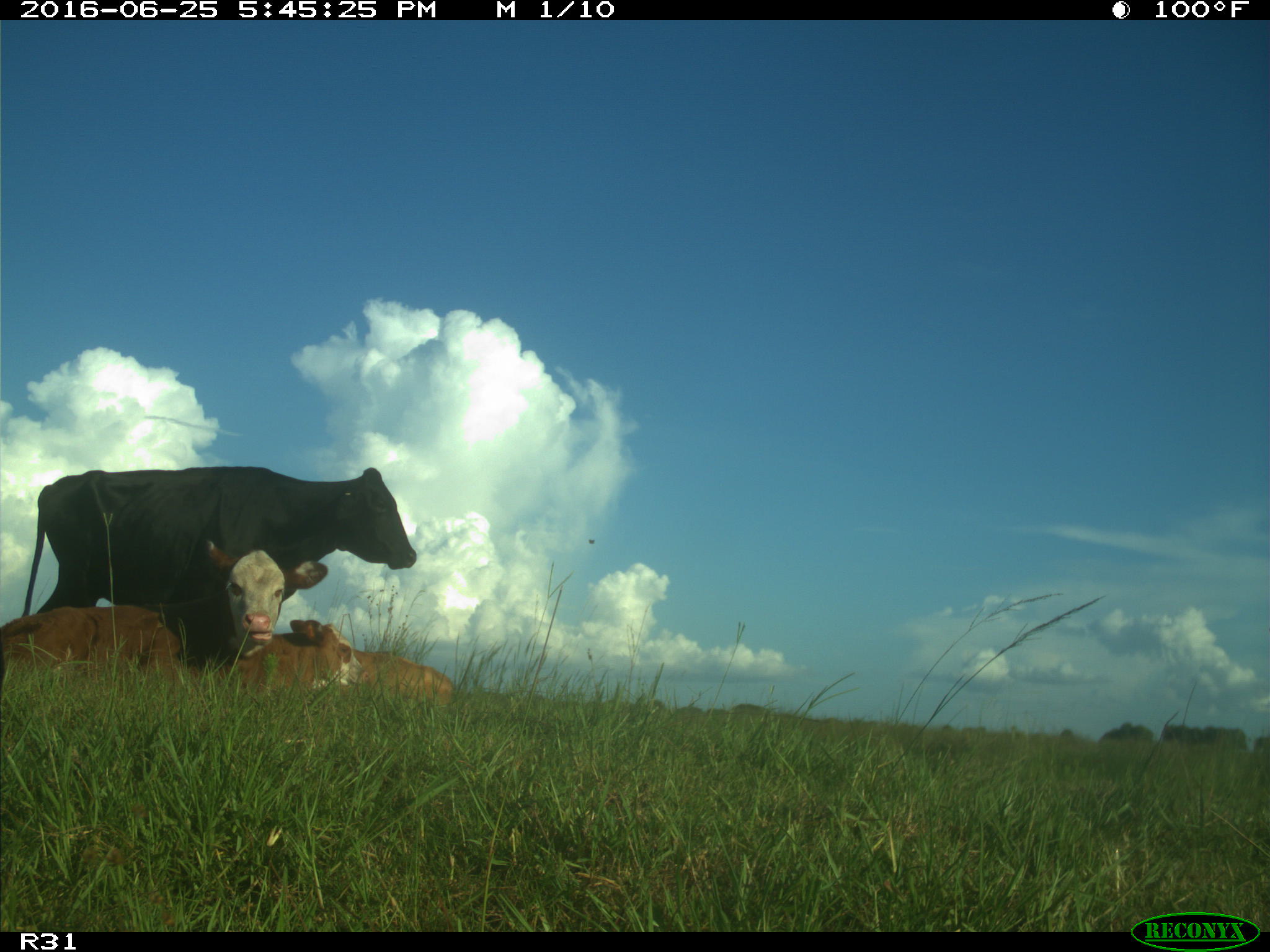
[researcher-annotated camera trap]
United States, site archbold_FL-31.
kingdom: Animalia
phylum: Chordata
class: Mammalia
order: Artiodactyla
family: Bovidae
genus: Bos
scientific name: Bos taurus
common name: domestic cow